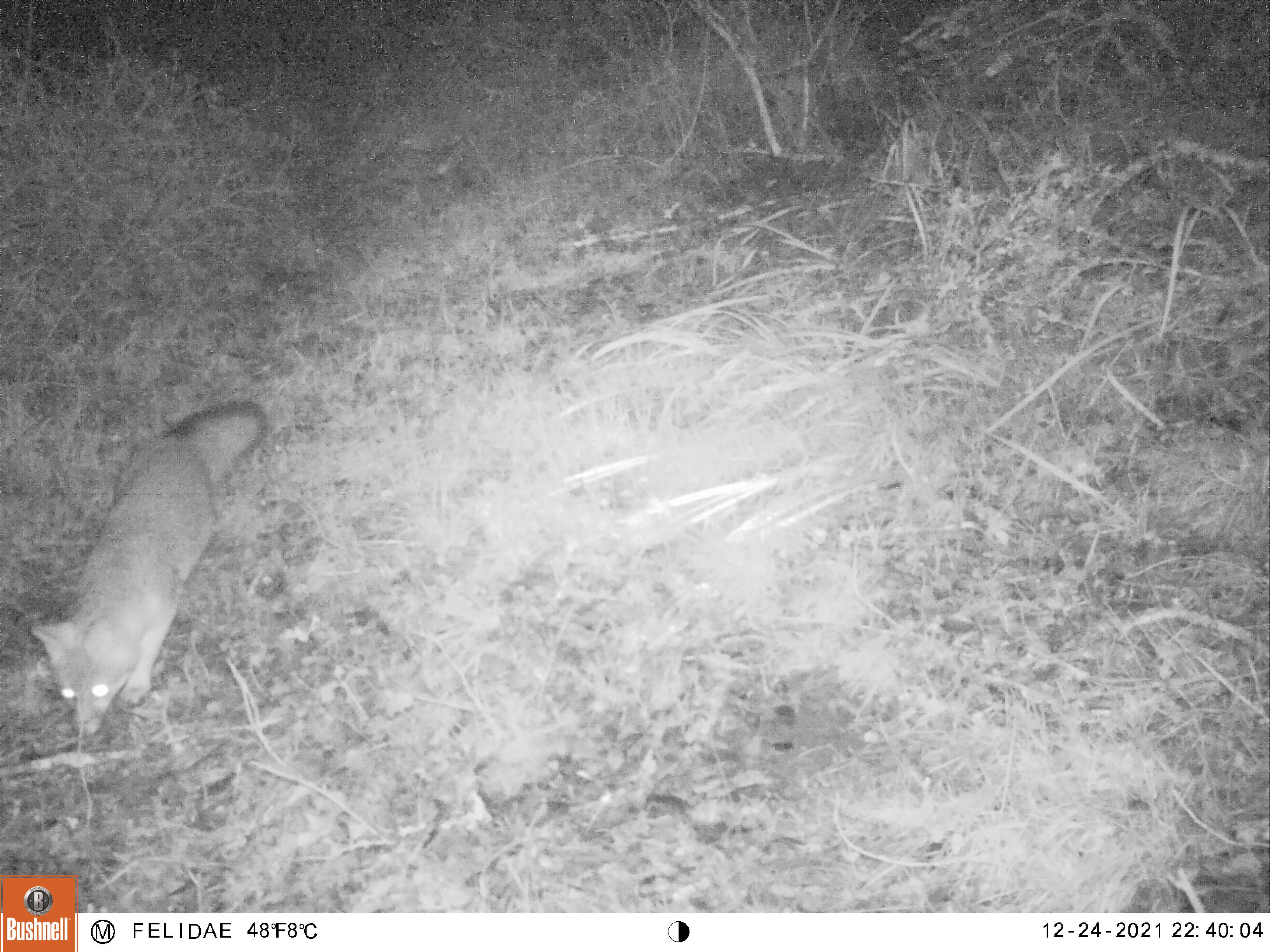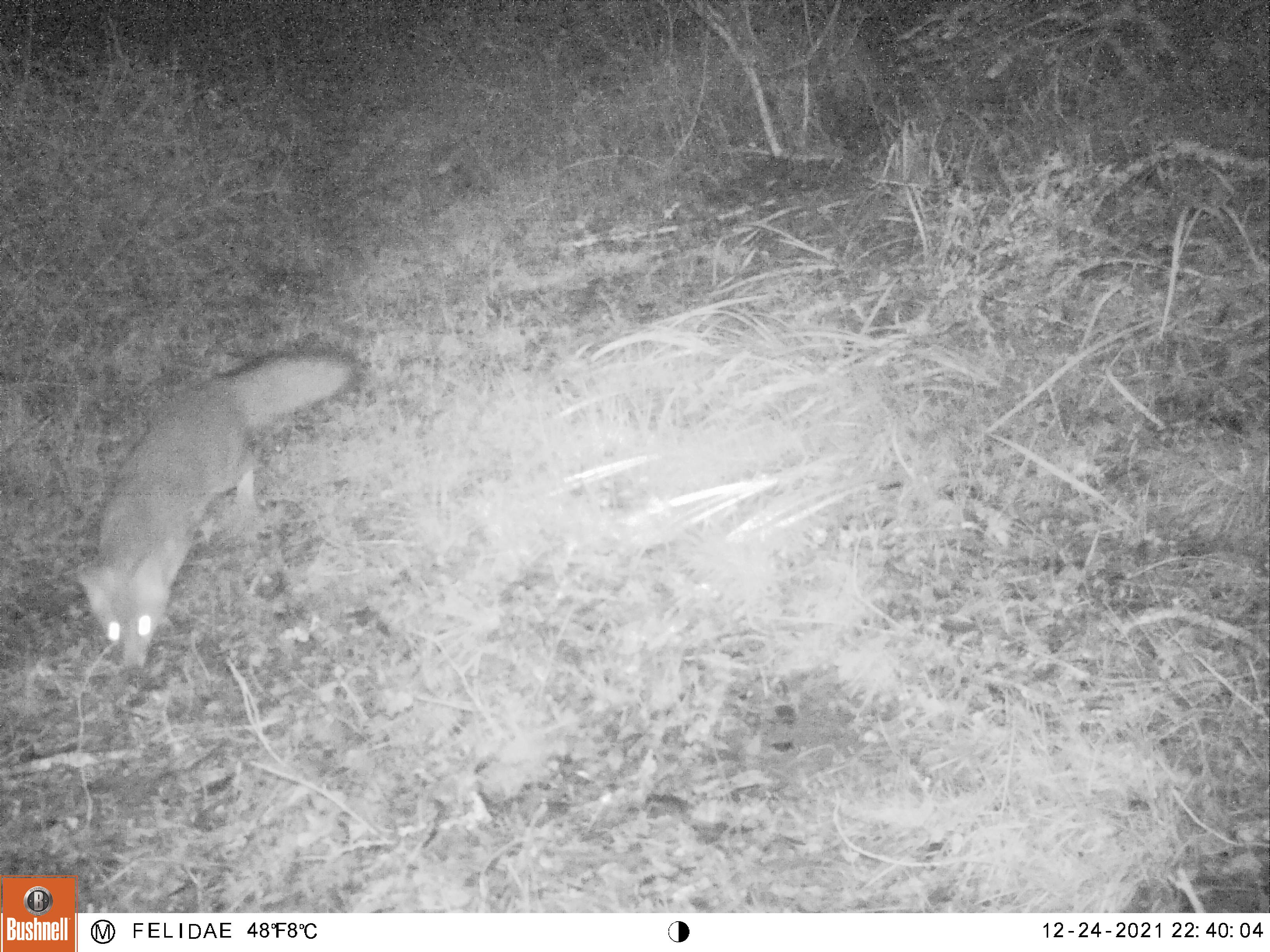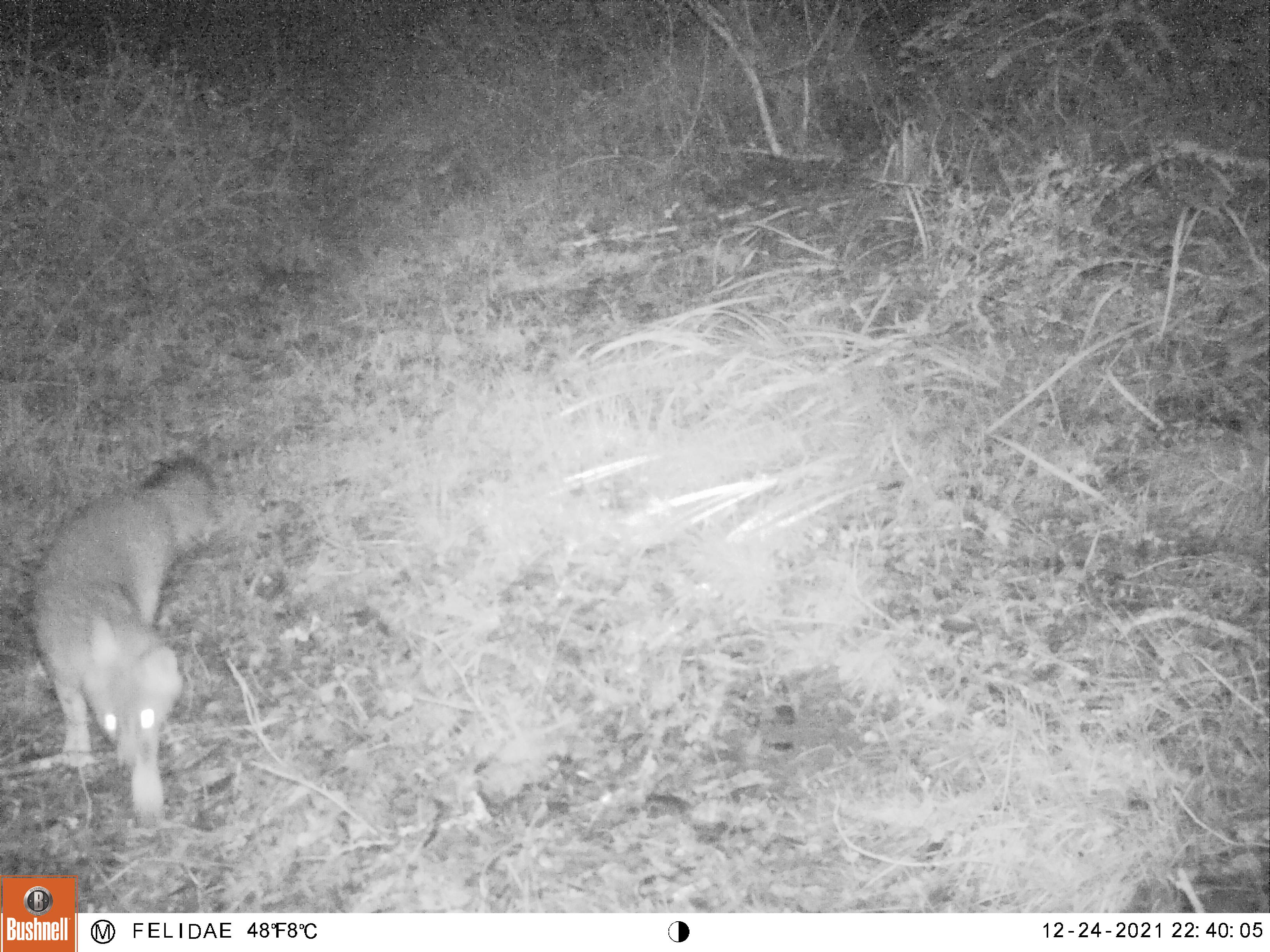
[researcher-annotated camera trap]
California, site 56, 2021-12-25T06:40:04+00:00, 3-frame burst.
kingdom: Animalia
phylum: Chordata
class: Mammalia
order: Carnivora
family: Canidae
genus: Urocyon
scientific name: Urocyon cinereoargenteus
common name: gray fox